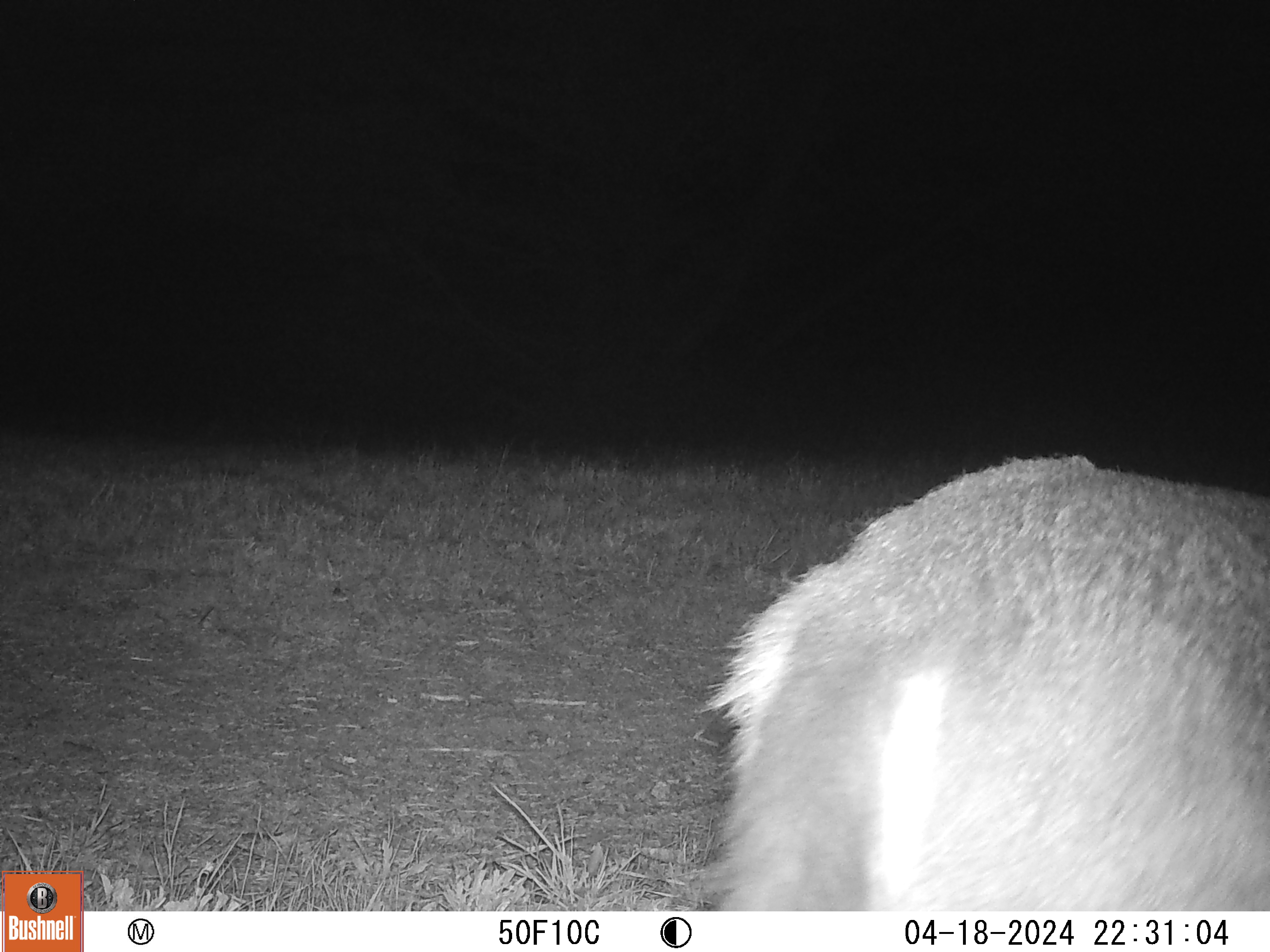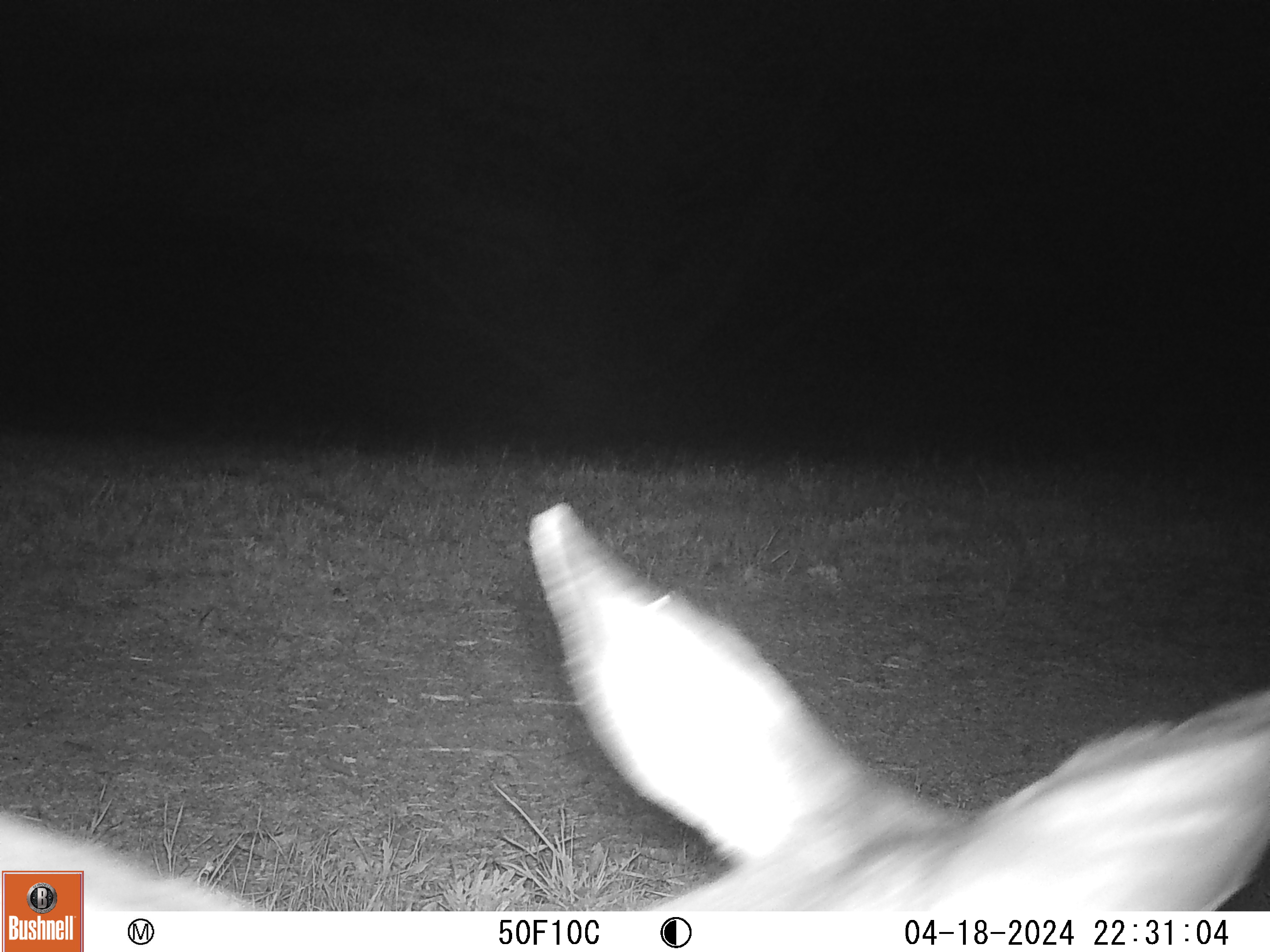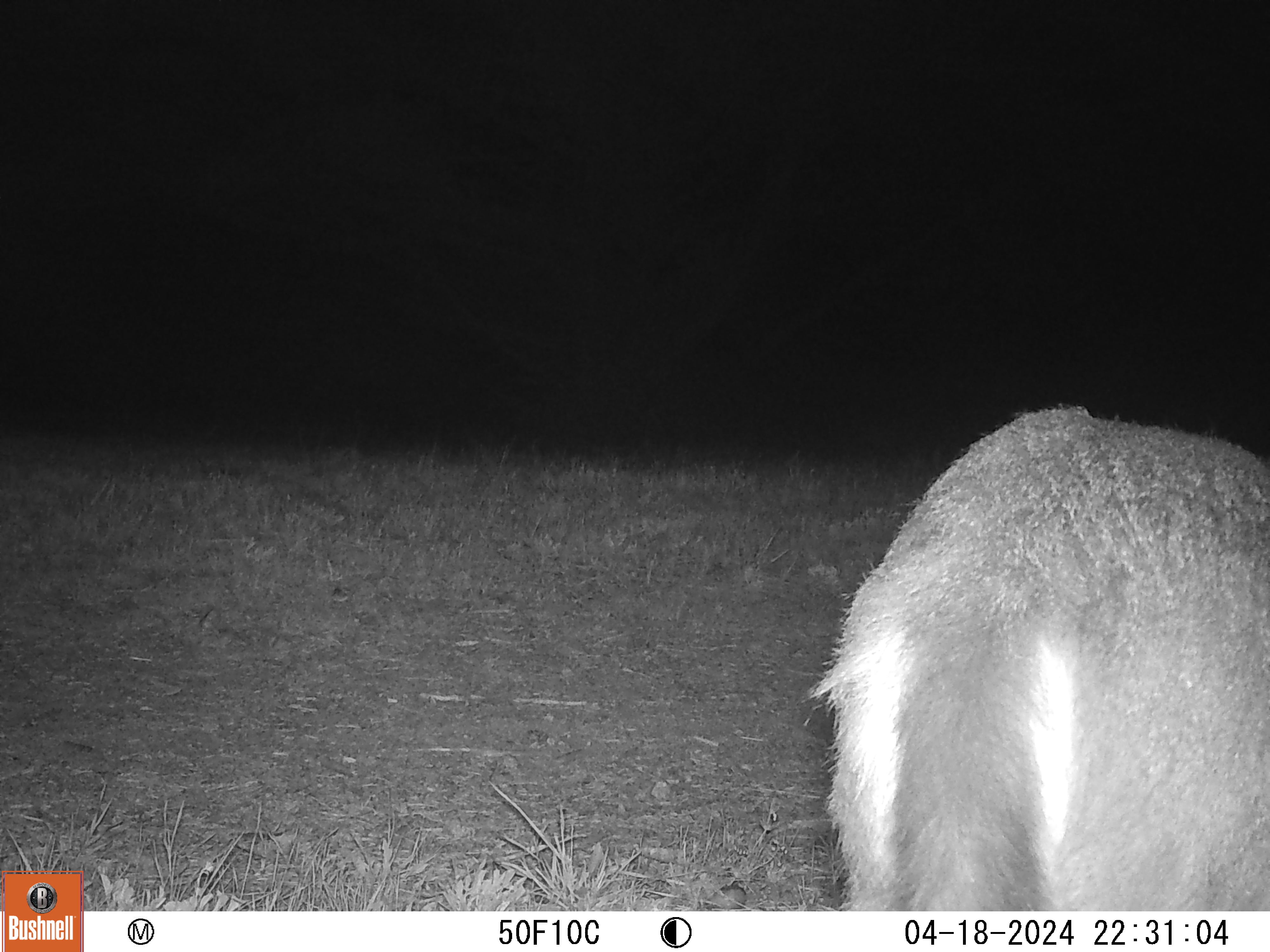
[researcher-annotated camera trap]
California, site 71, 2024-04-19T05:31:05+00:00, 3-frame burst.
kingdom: Animalia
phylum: Chordata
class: Mammalia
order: Artiodactyla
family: Cervidae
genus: Odocoileus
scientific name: Odocoileus hemionus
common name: mule deer